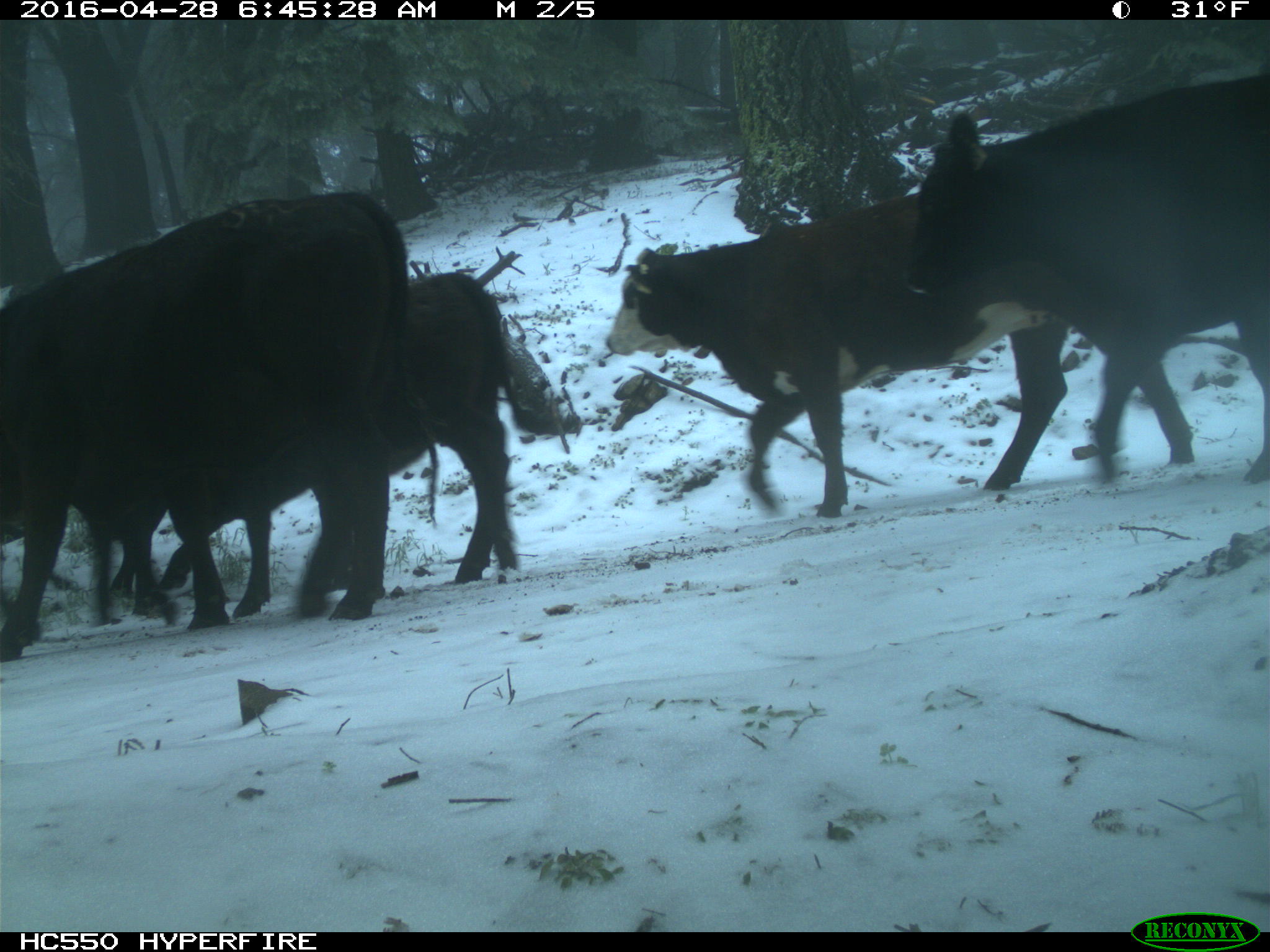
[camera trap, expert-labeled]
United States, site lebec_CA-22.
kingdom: Animalia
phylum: Chordata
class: Mammalia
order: Artiodactyla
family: Bovidae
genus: Bos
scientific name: Bos taurus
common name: domestic cow